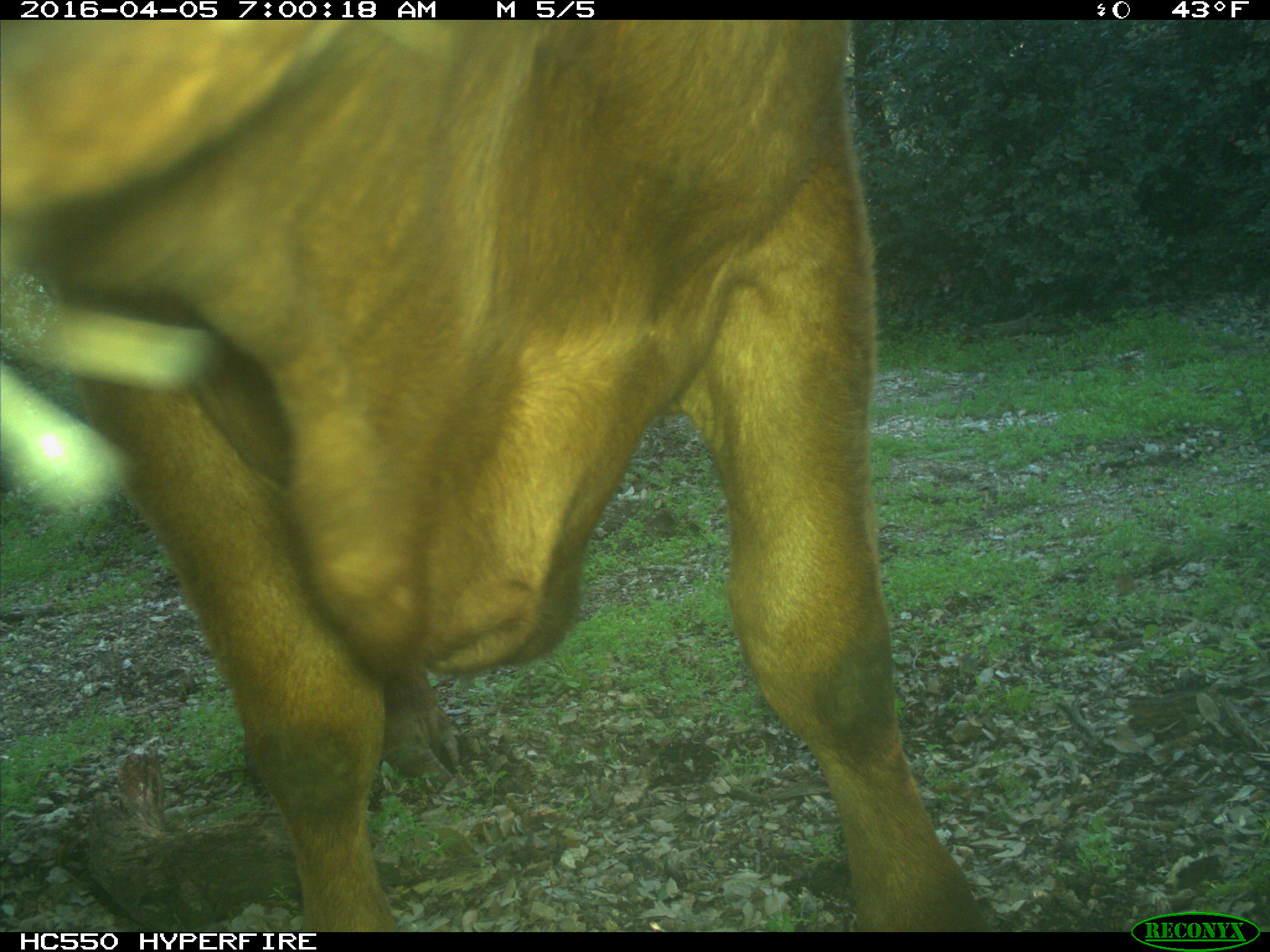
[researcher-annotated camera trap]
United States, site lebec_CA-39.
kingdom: Animalia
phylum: Chordata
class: Mammalia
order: Artiodactyla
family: Bovidae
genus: Bos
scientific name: Bos taurus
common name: domestic cow